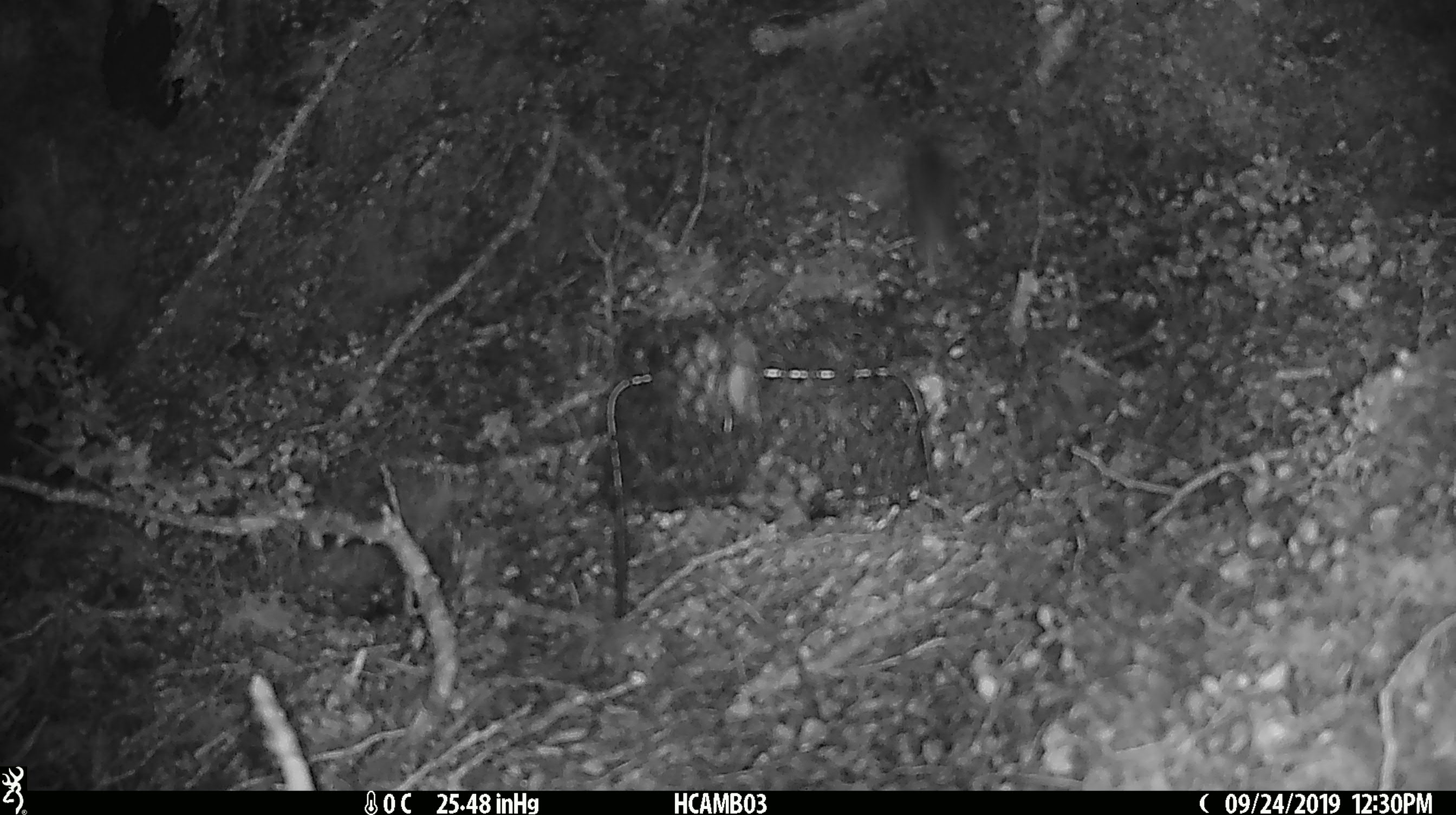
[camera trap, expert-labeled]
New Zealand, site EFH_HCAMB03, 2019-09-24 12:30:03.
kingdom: Animalia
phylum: Chordata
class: Mammalia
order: Rodentia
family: Muridae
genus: Mus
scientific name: Mus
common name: mouse